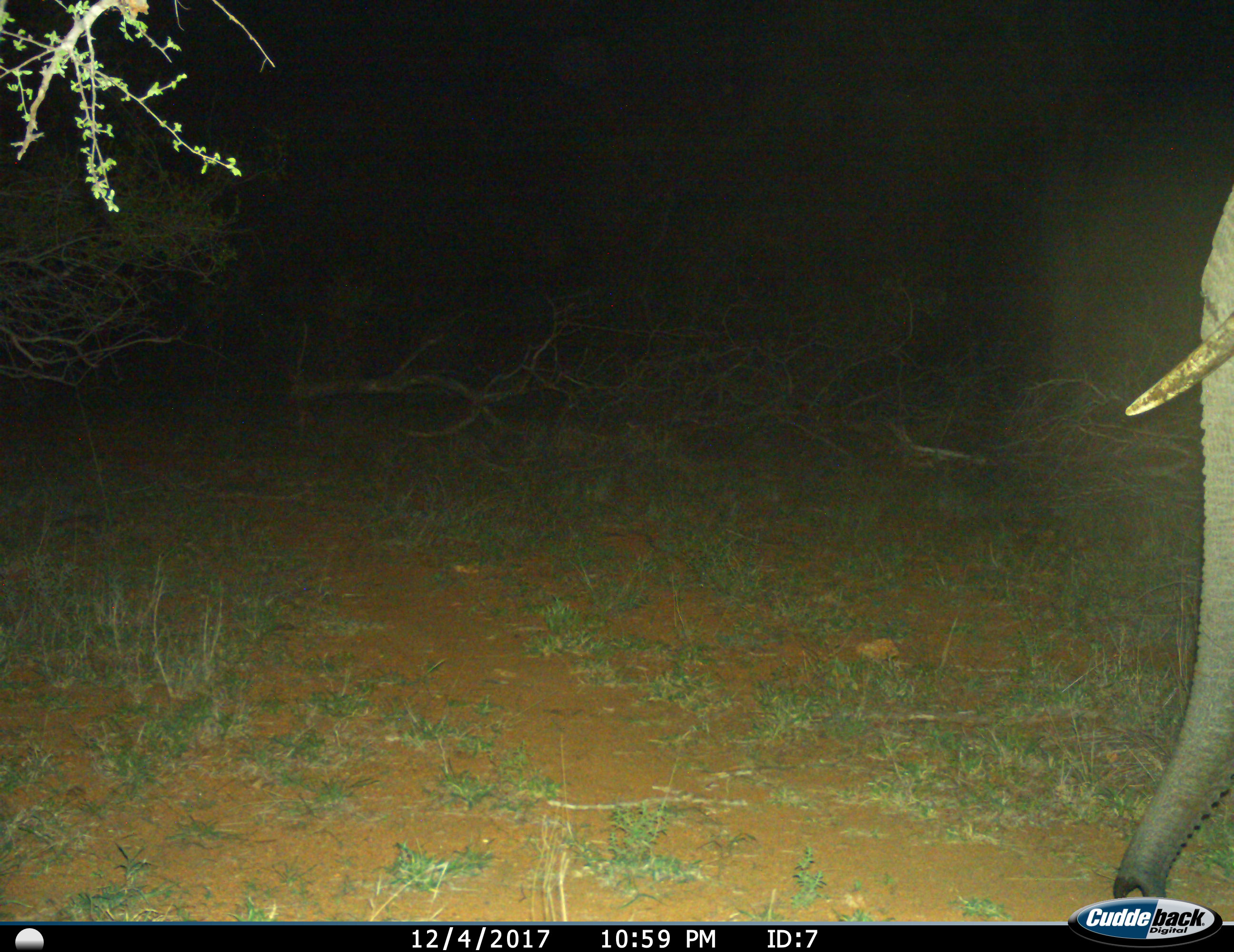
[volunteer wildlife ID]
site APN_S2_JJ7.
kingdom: Animalia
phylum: Chordata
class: Mammalia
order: Proboscidea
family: Elephantidae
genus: Loxodonta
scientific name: Loxodonta africana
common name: african bush elephant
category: elephant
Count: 1.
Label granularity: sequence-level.